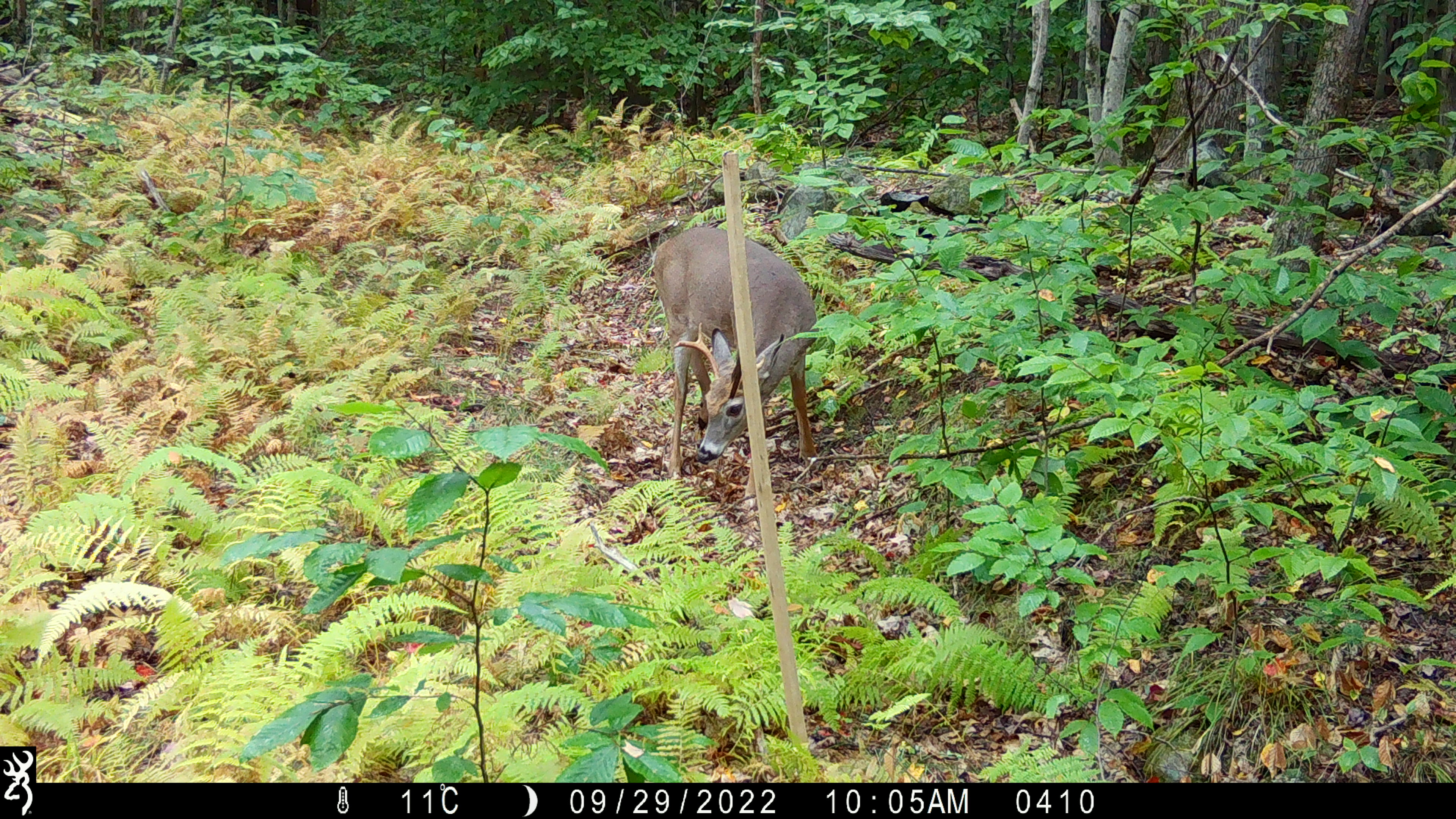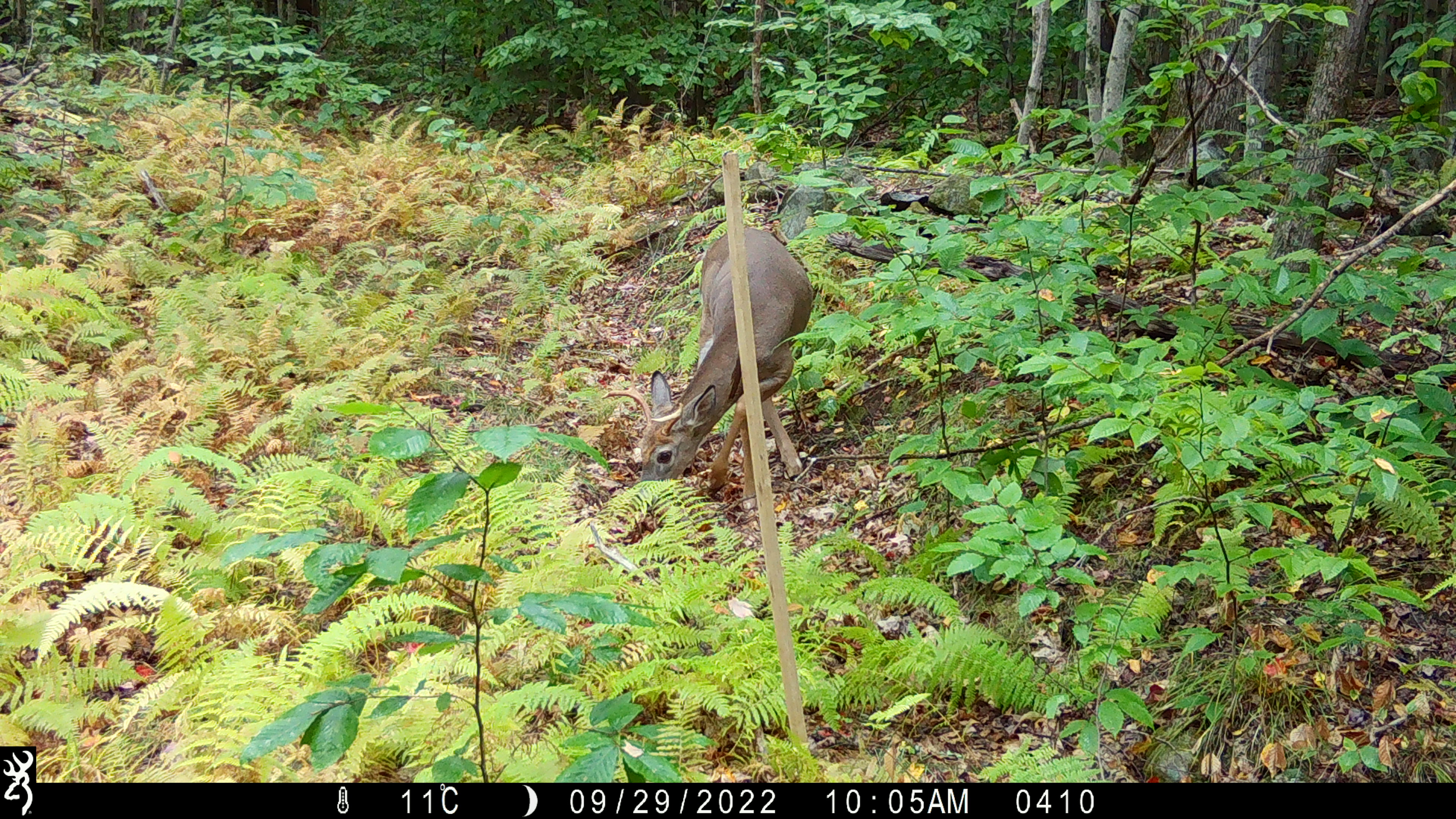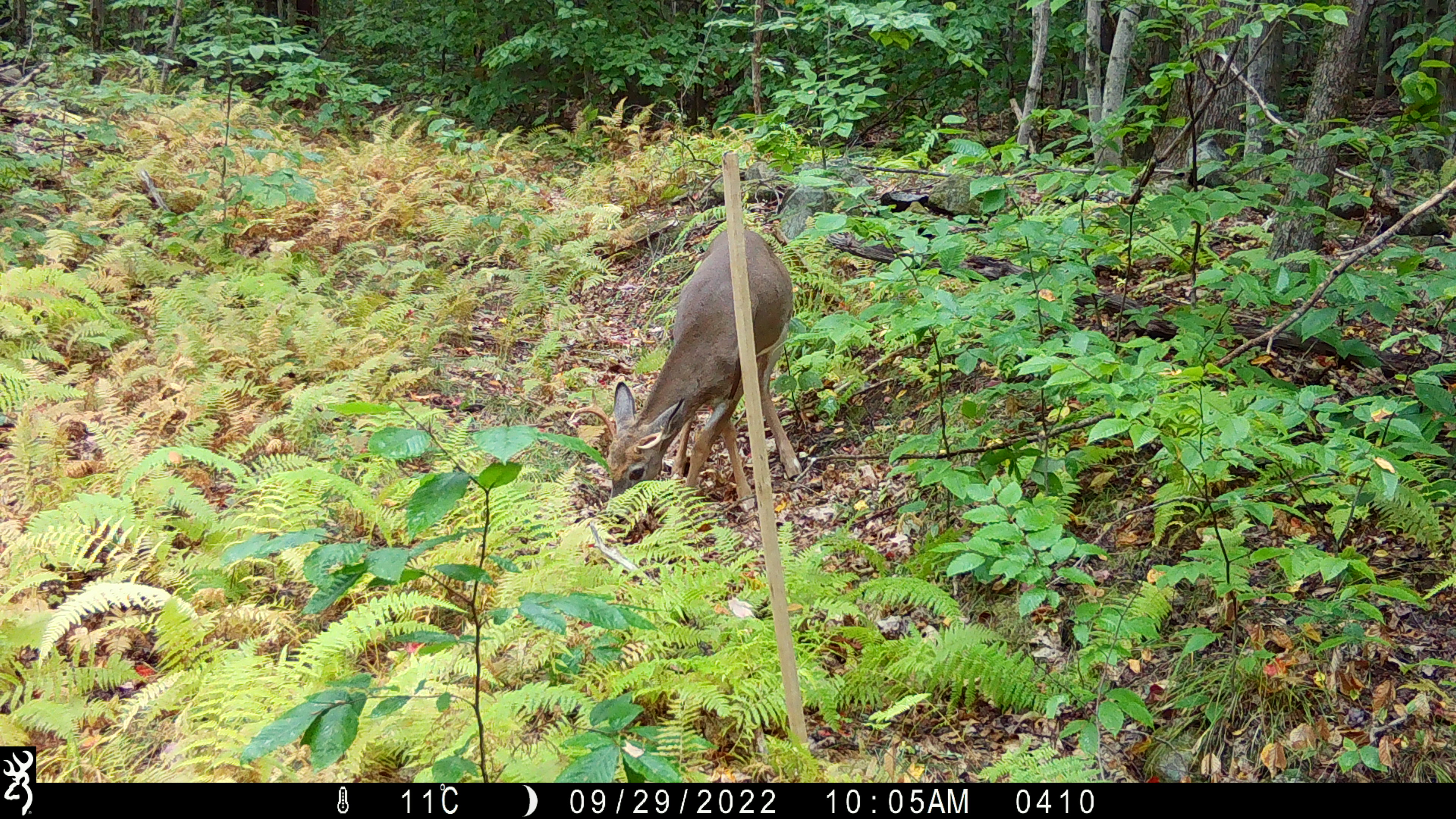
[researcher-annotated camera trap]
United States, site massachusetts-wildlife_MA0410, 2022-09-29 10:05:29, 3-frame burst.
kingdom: Animalia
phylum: Chordata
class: Mammalia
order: Artiodactyla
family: Cervidae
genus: Odocoileus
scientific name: Odocoileus virginianus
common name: white-tailed deer